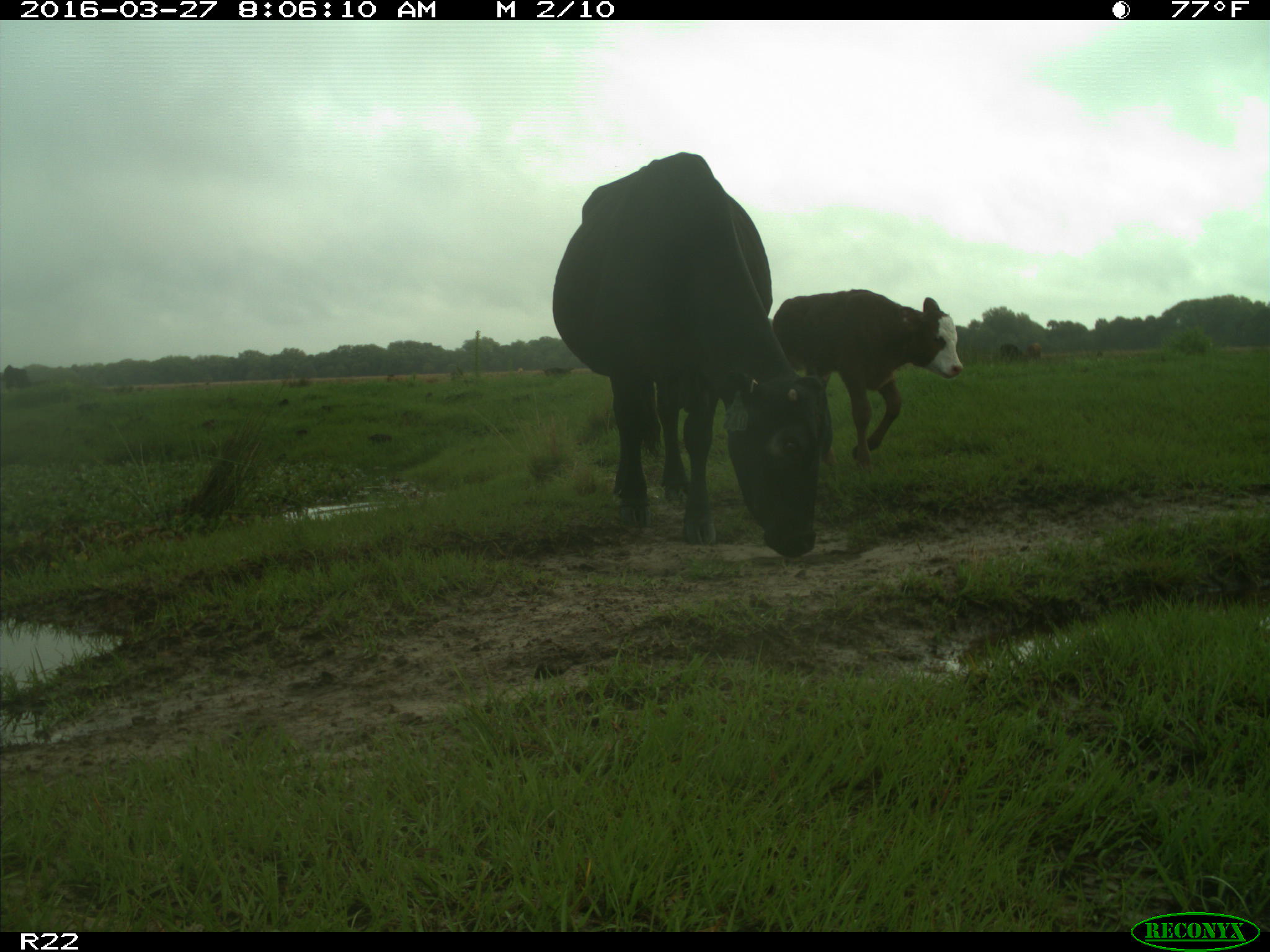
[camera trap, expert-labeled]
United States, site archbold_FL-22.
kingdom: Animalia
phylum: Chordata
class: Mammalia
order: Artiodactyla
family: Bovidae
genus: Bos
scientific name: Bos taurus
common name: domestic cow